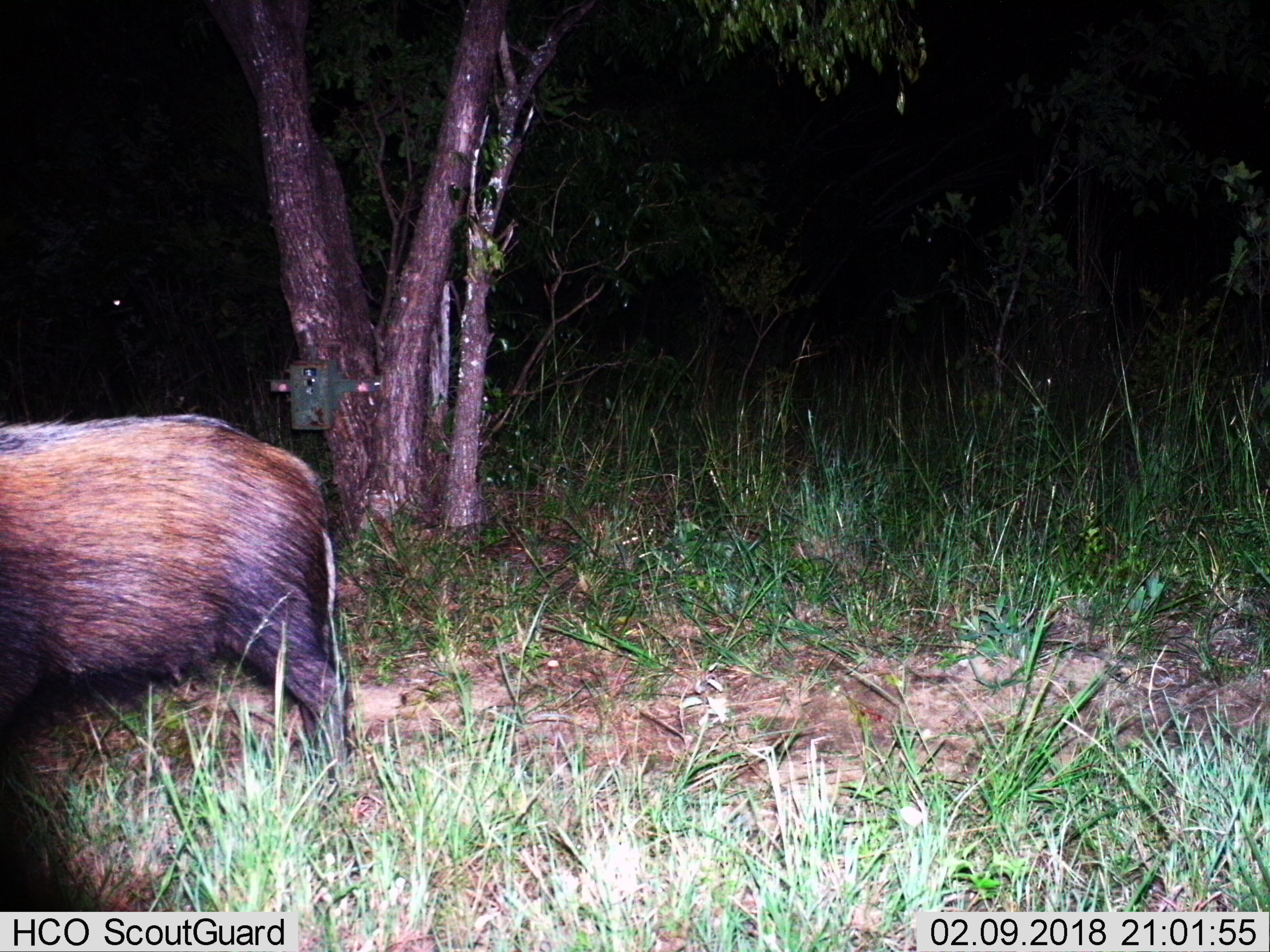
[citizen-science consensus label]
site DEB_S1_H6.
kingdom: Animalia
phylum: Chordata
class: Mammalia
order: Artiodactyla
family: Suidae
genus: Potamochoerus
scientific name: Potamochoerus larvatus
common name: bushpig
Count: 1.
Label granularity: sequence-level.